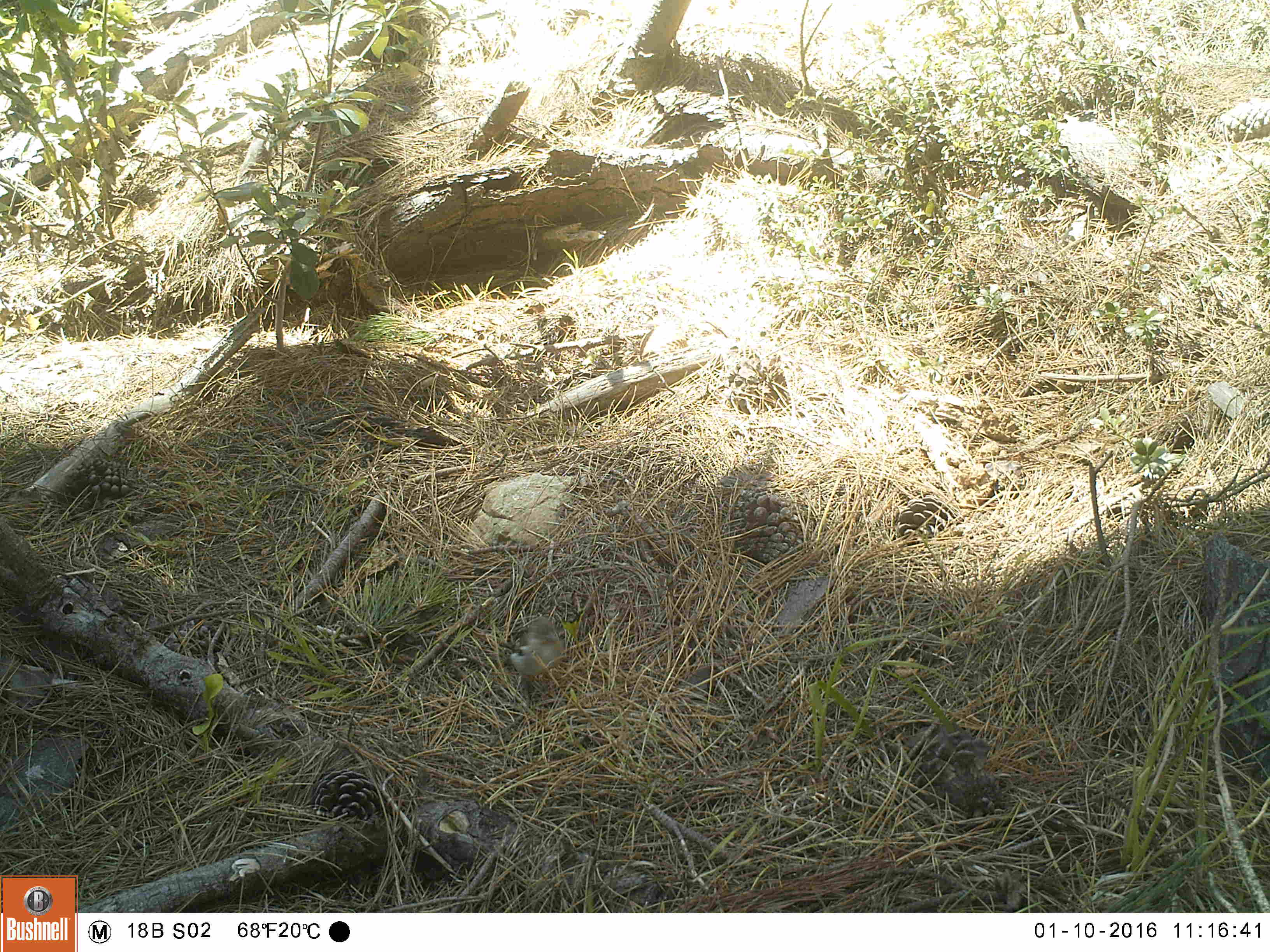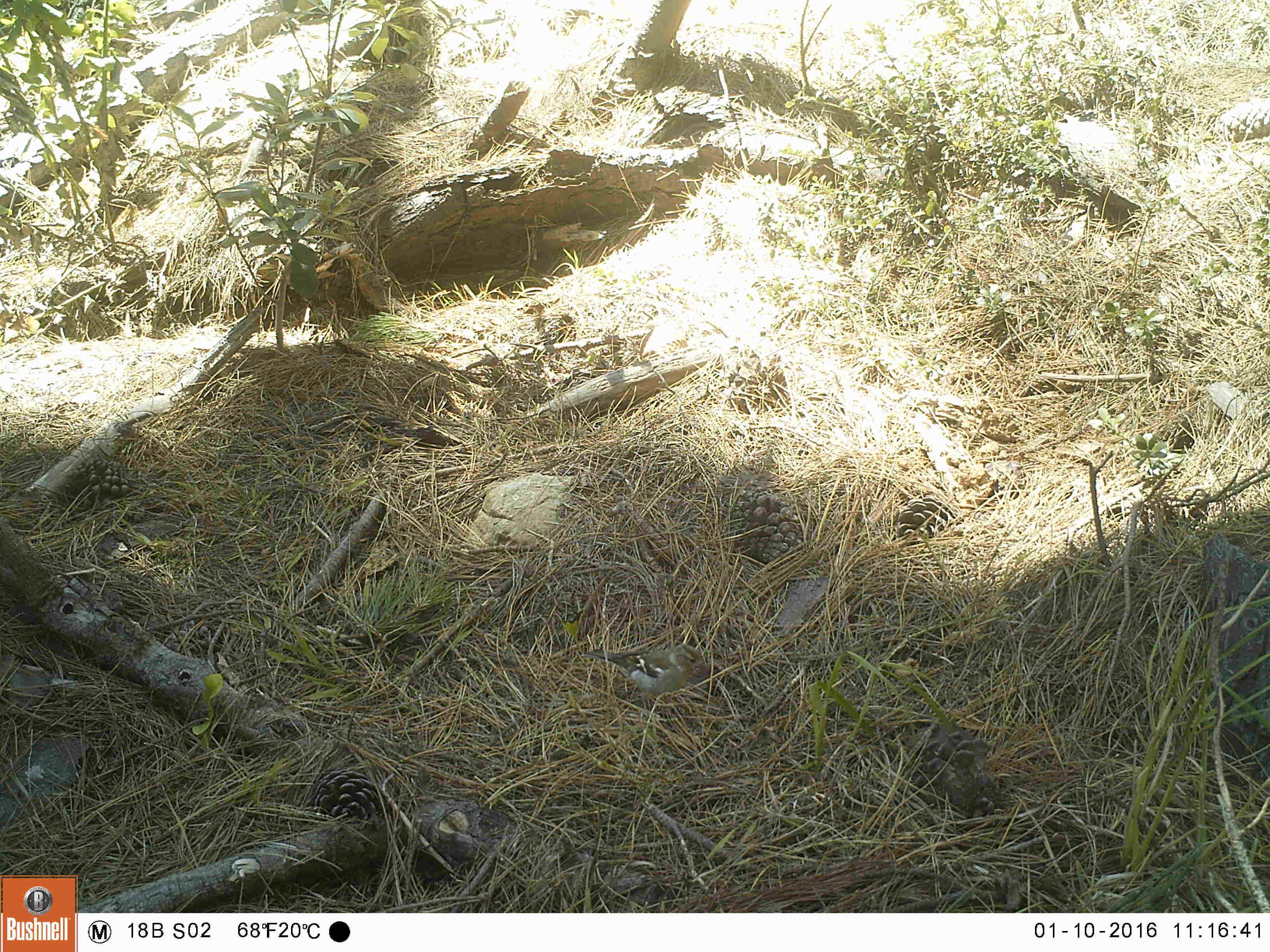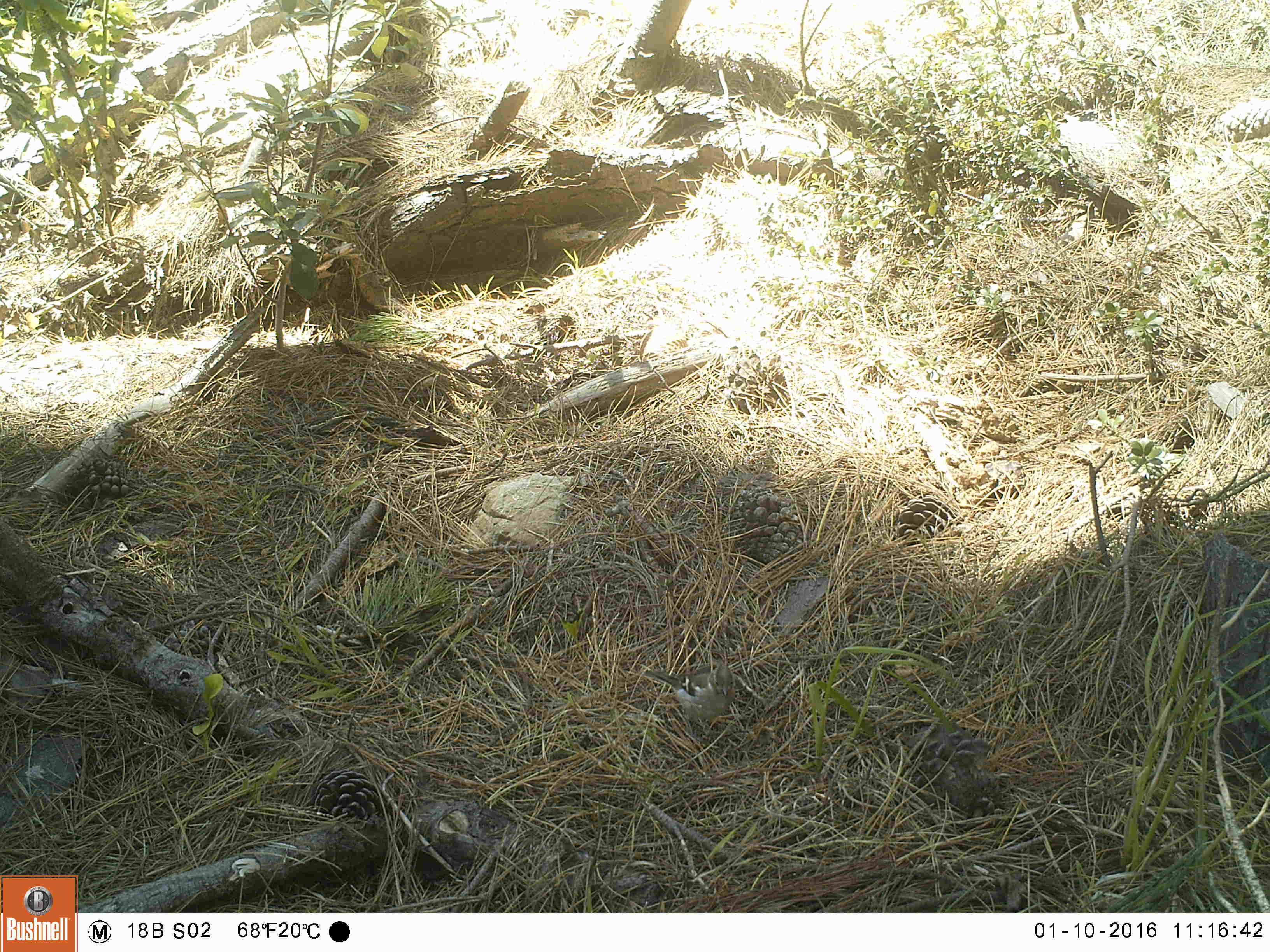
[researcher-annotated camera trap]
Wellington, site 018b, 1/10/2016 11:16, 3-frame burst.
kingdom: Animalia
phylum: Chordata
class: Aves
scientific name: Aves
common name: bird